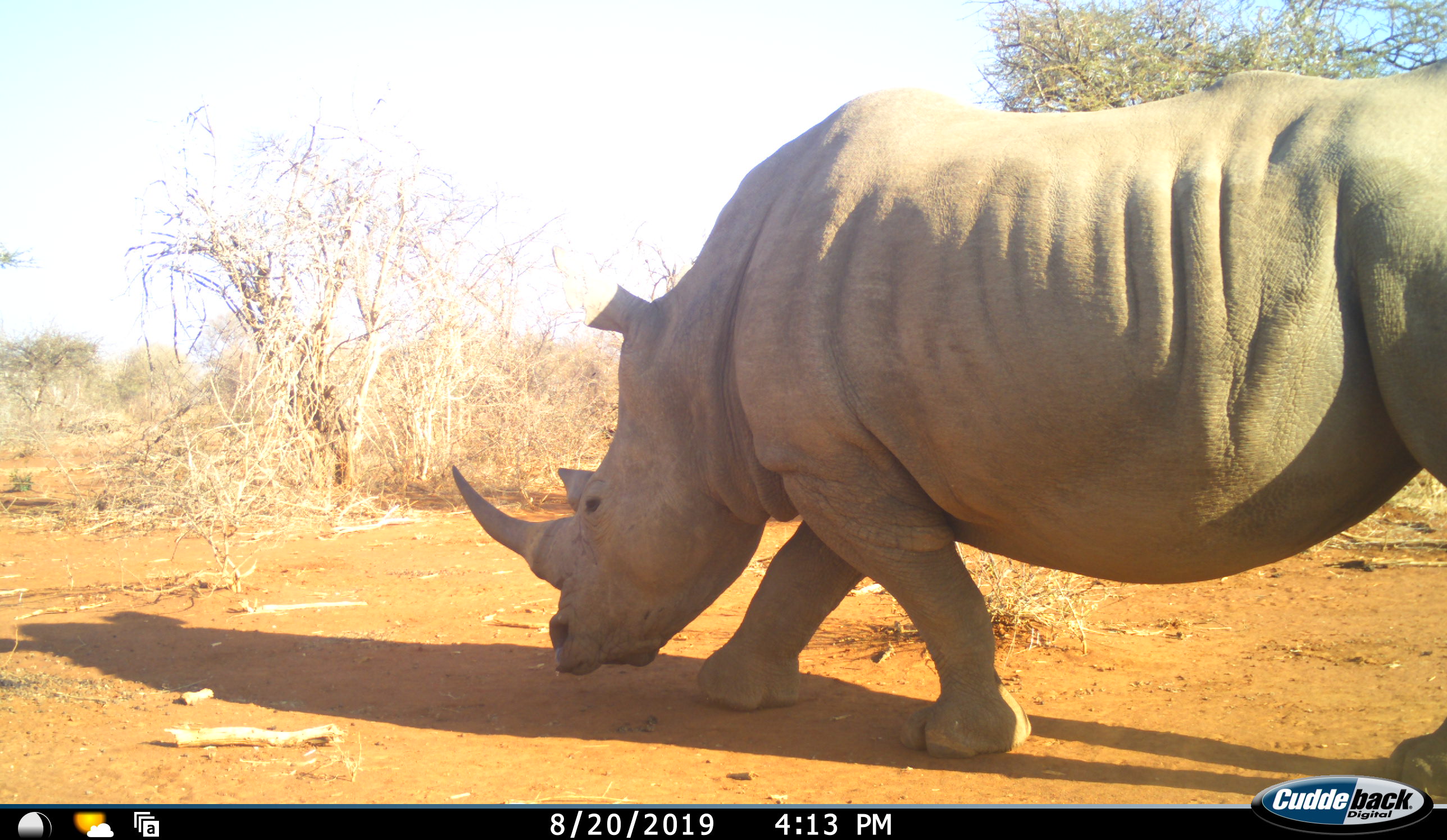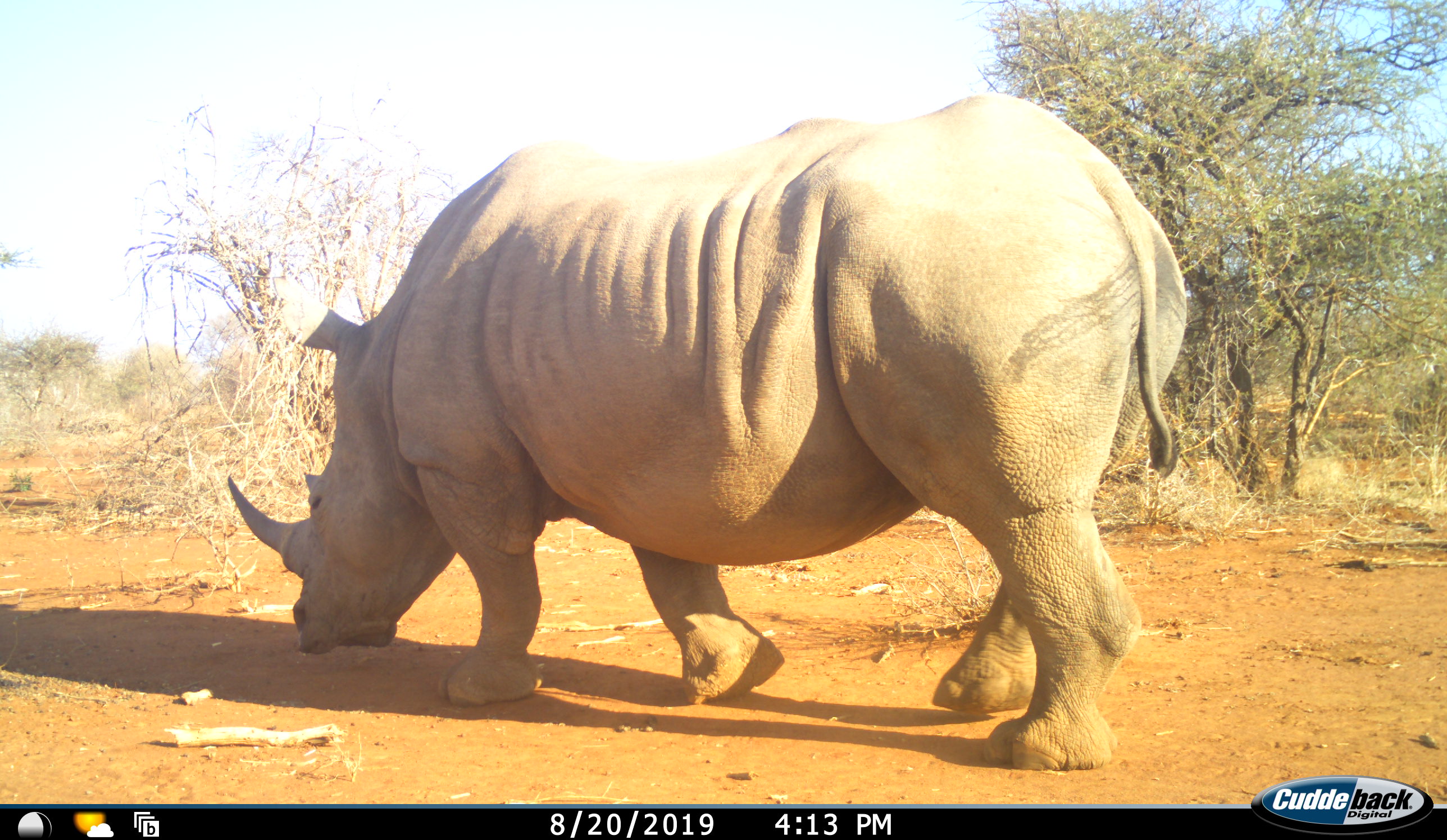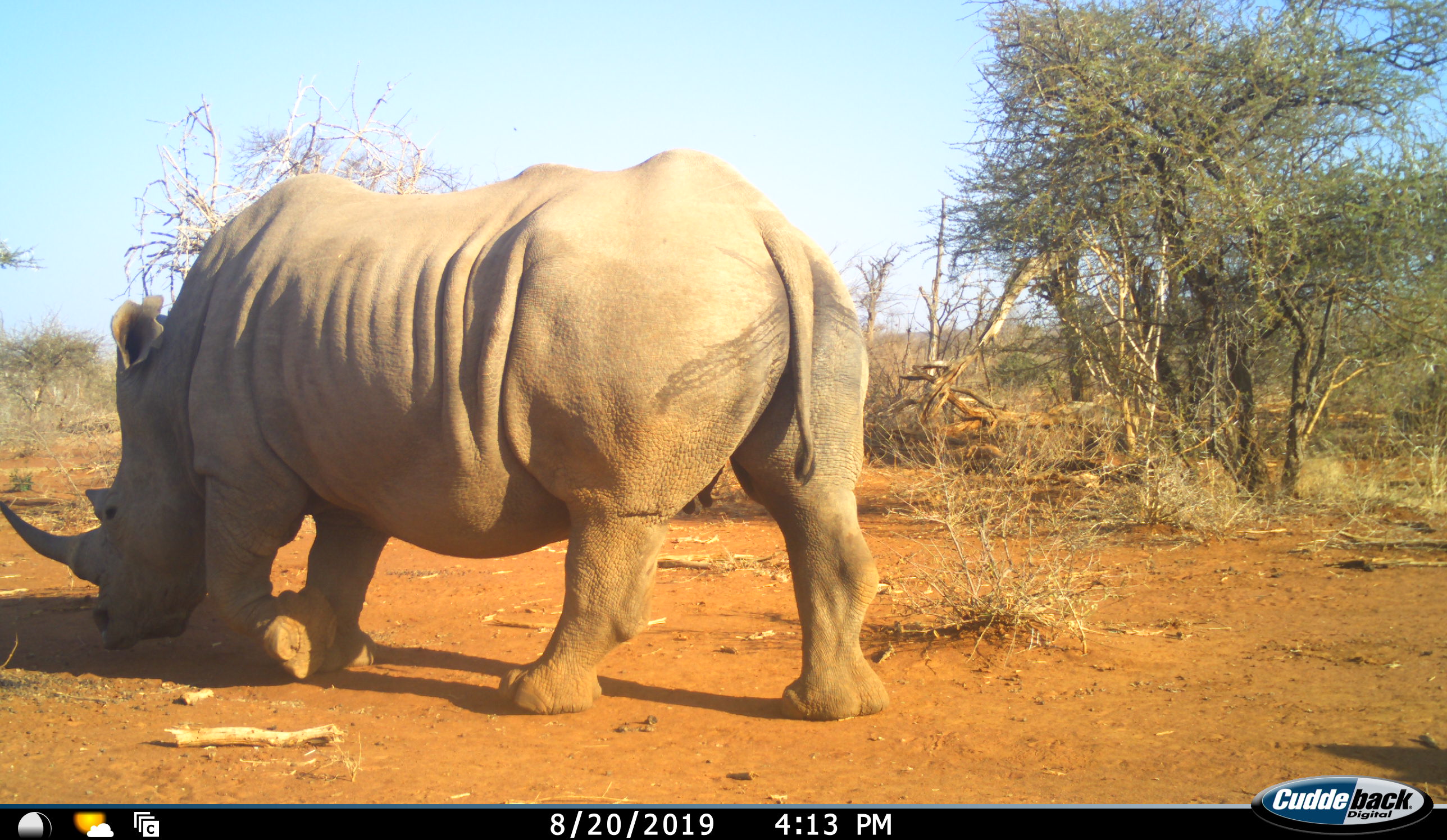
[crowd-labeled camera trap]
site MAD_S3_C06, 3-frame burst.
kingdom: Animalia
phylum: Chordata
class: Mammalia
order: Perissodactyla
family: Rhinocerotidae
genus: Ceratotherium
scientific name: Ceratotherium simum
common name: white rhinoceros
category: rhinoceroswhite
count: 1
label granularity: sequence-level